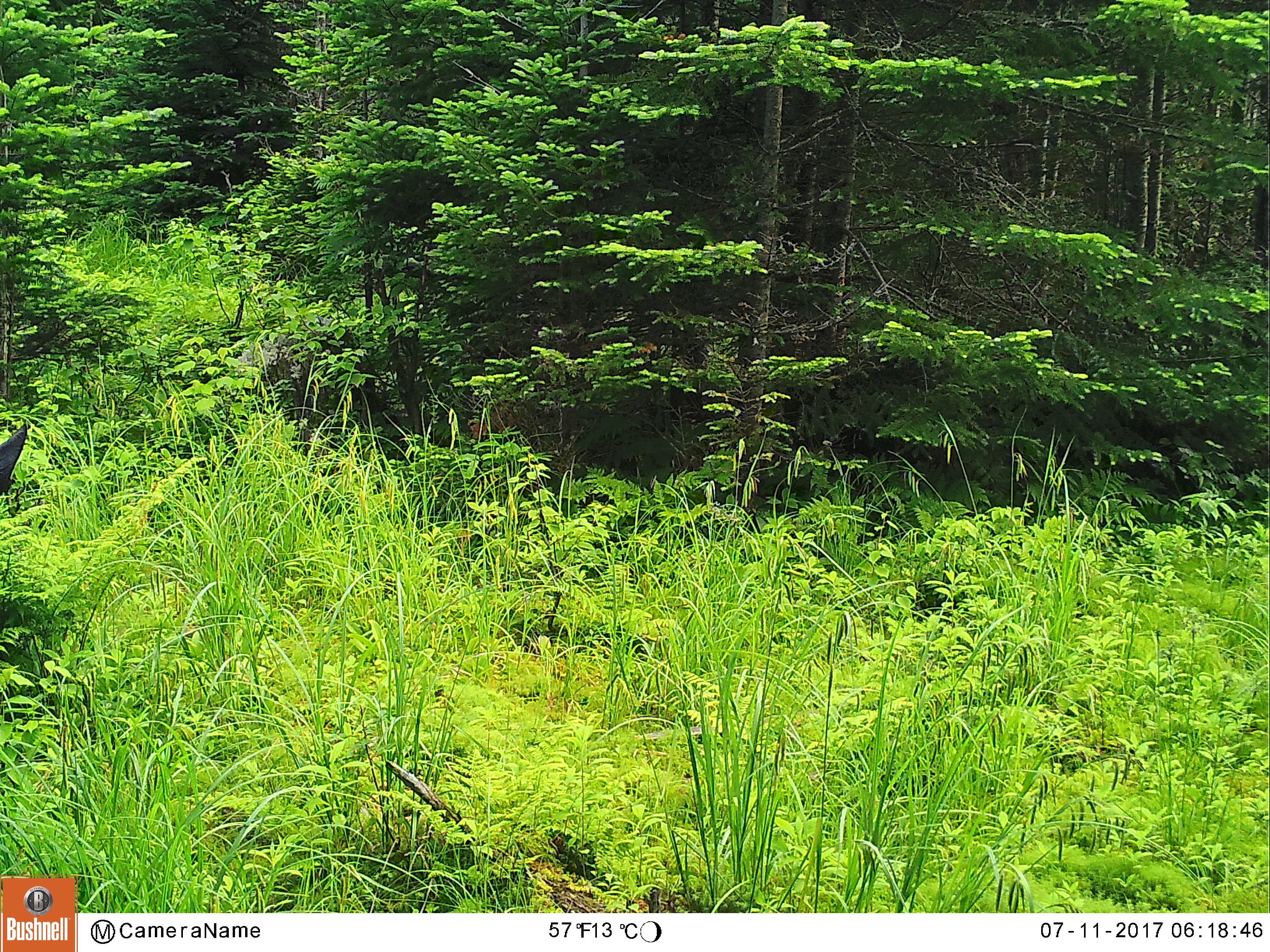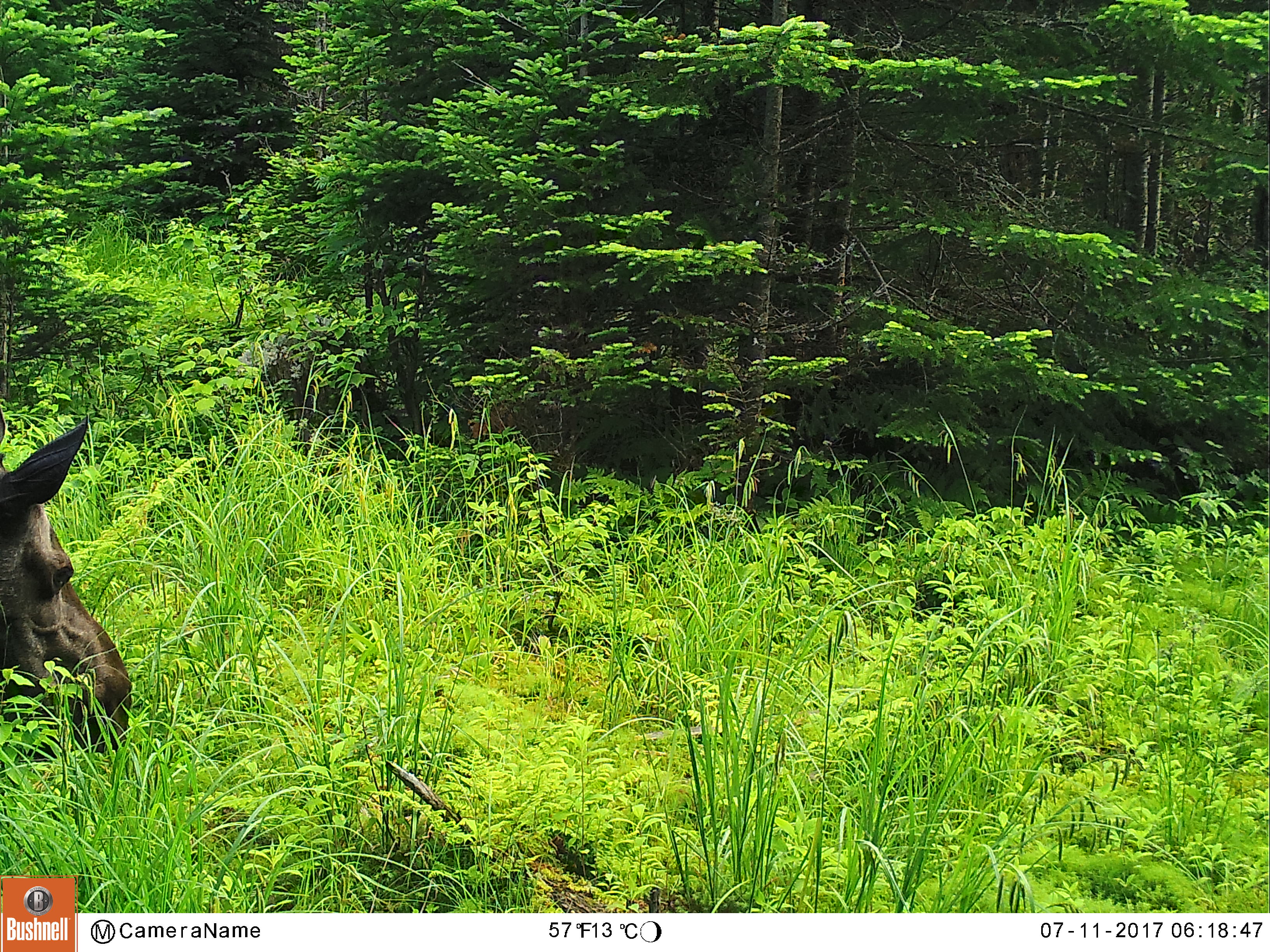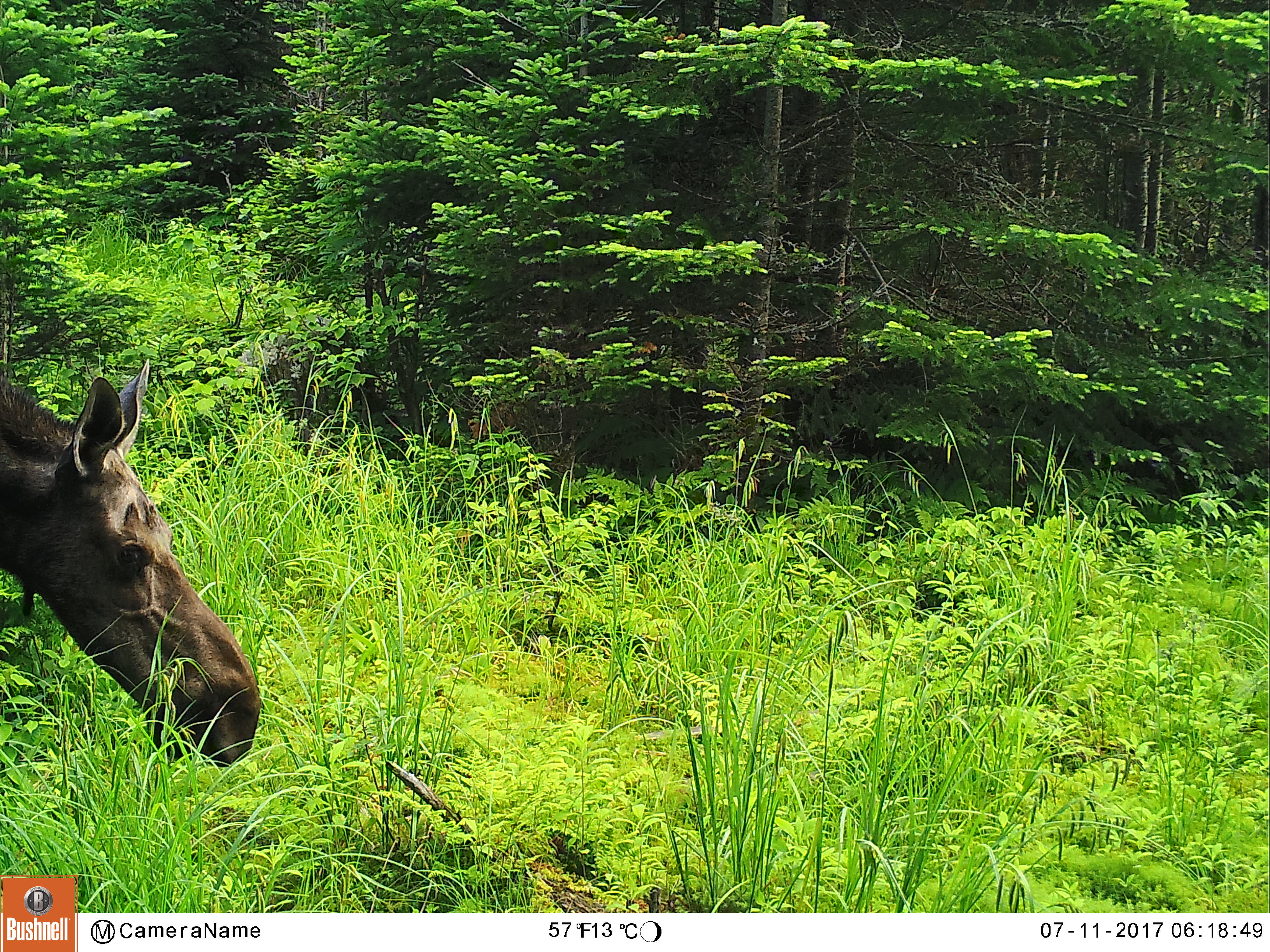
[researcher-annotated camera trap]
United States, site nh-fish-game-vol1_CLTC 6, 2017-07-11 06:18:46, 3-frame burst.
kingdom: Animalia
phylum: Chordata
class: Mammalia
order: Artiodactyla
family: Cervidae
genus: Alces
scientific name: Alces alces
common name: moose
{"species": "moose (Alces alces)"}